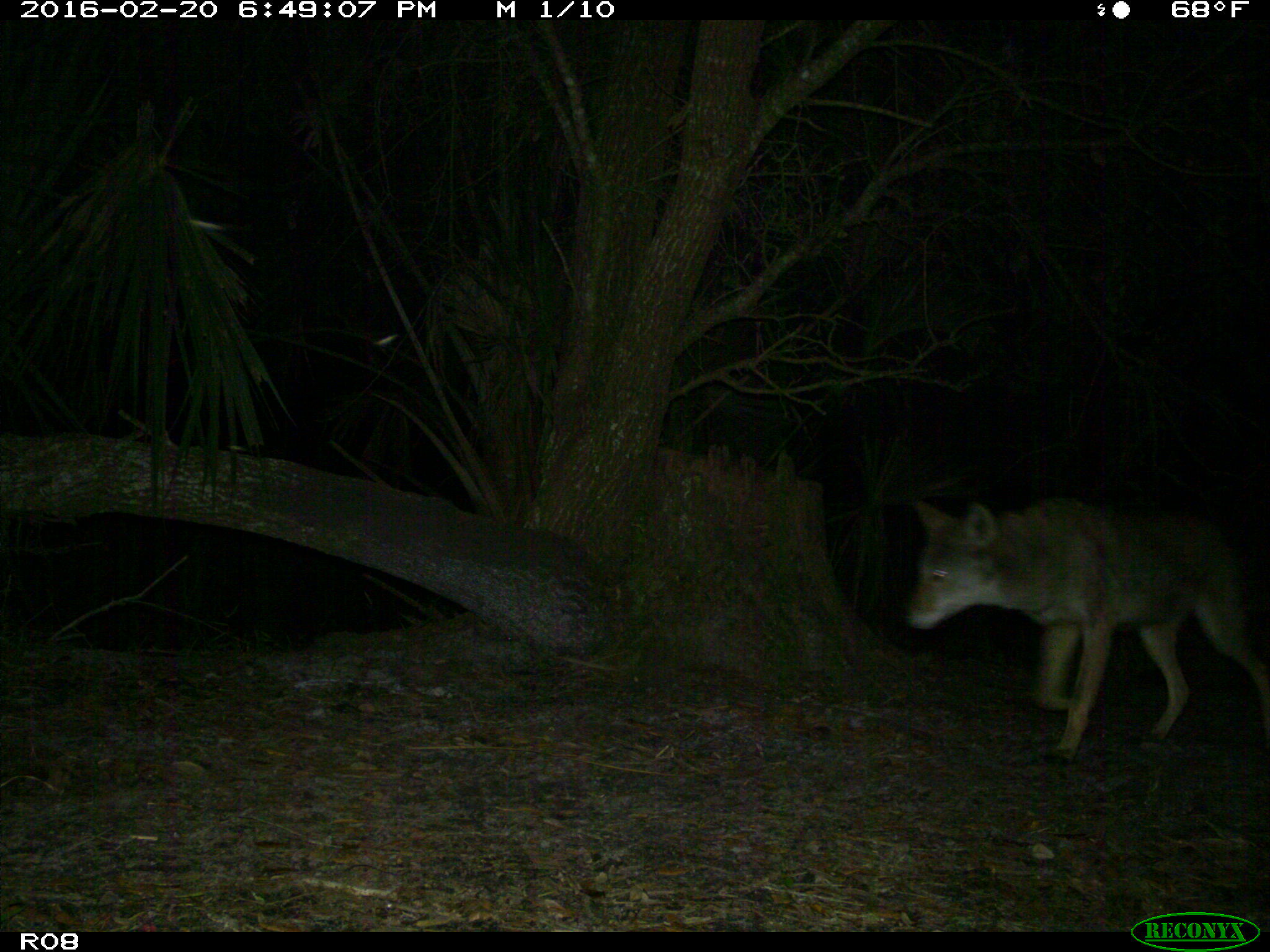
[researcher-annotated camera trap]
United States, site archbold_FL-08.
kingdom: Animalia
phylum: Chordata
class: Mammalia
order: Carnivora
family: Canidae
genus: Canis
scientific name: Canis latrans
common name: coyote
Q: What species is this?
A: Canis latrans (coyote).